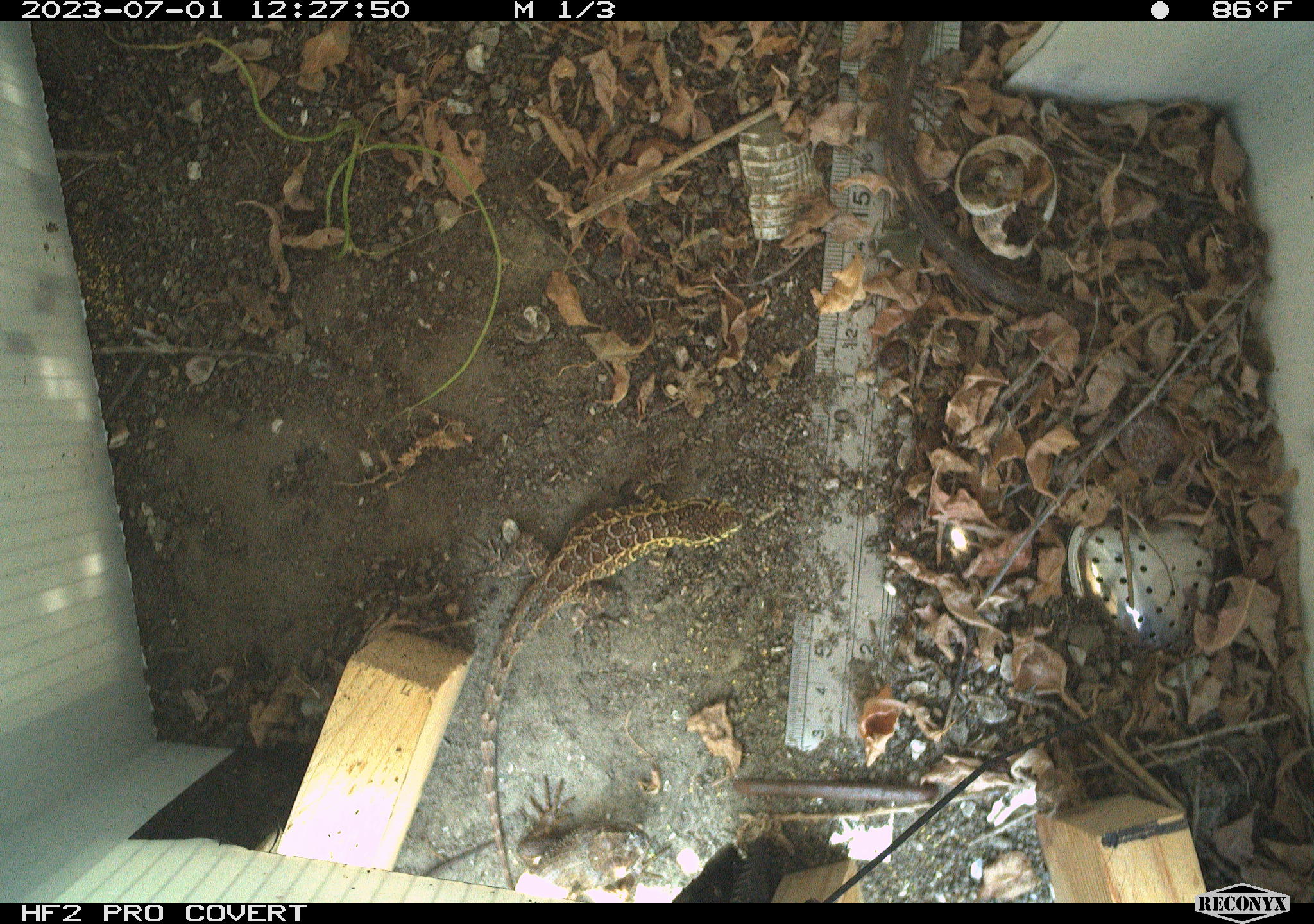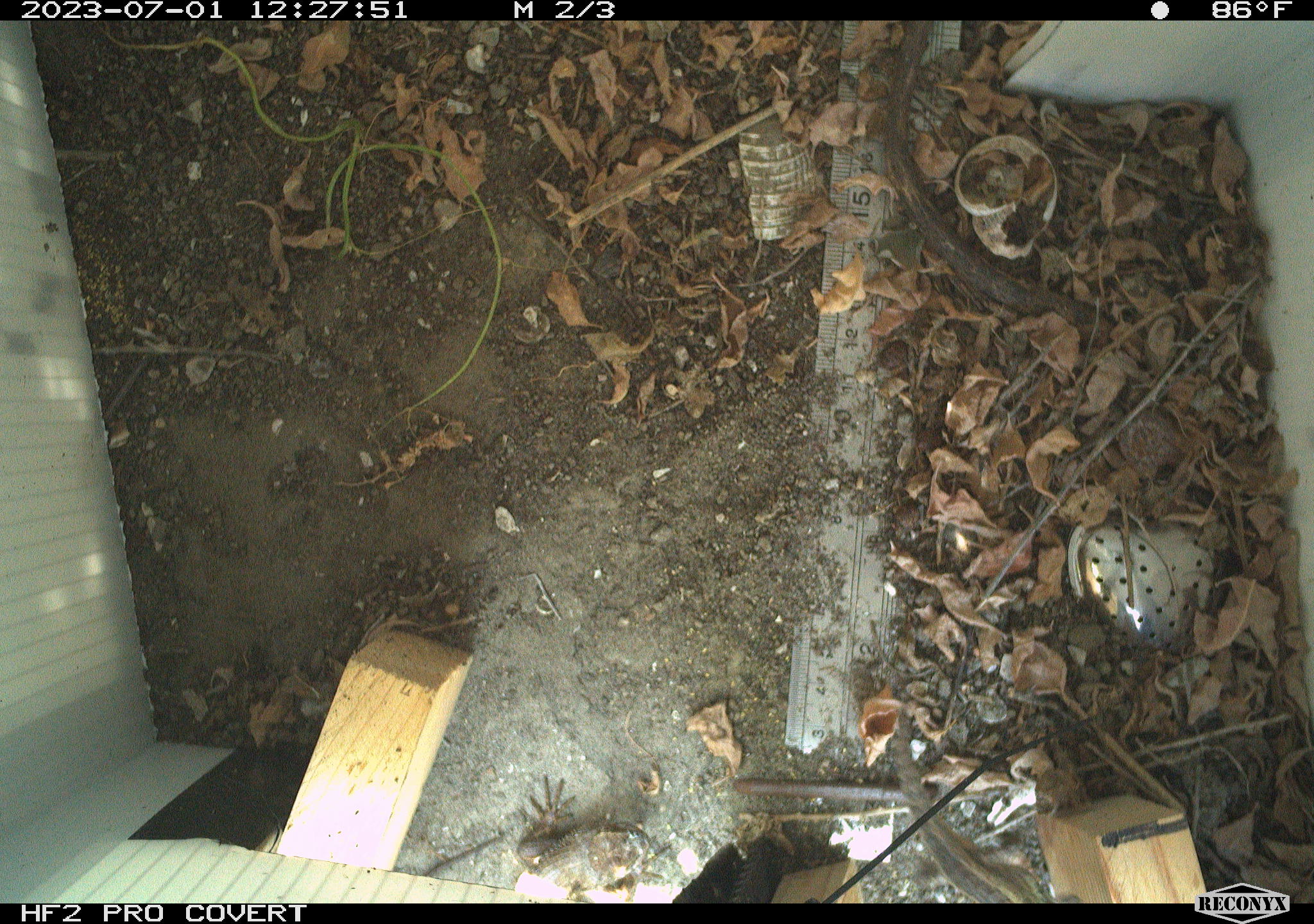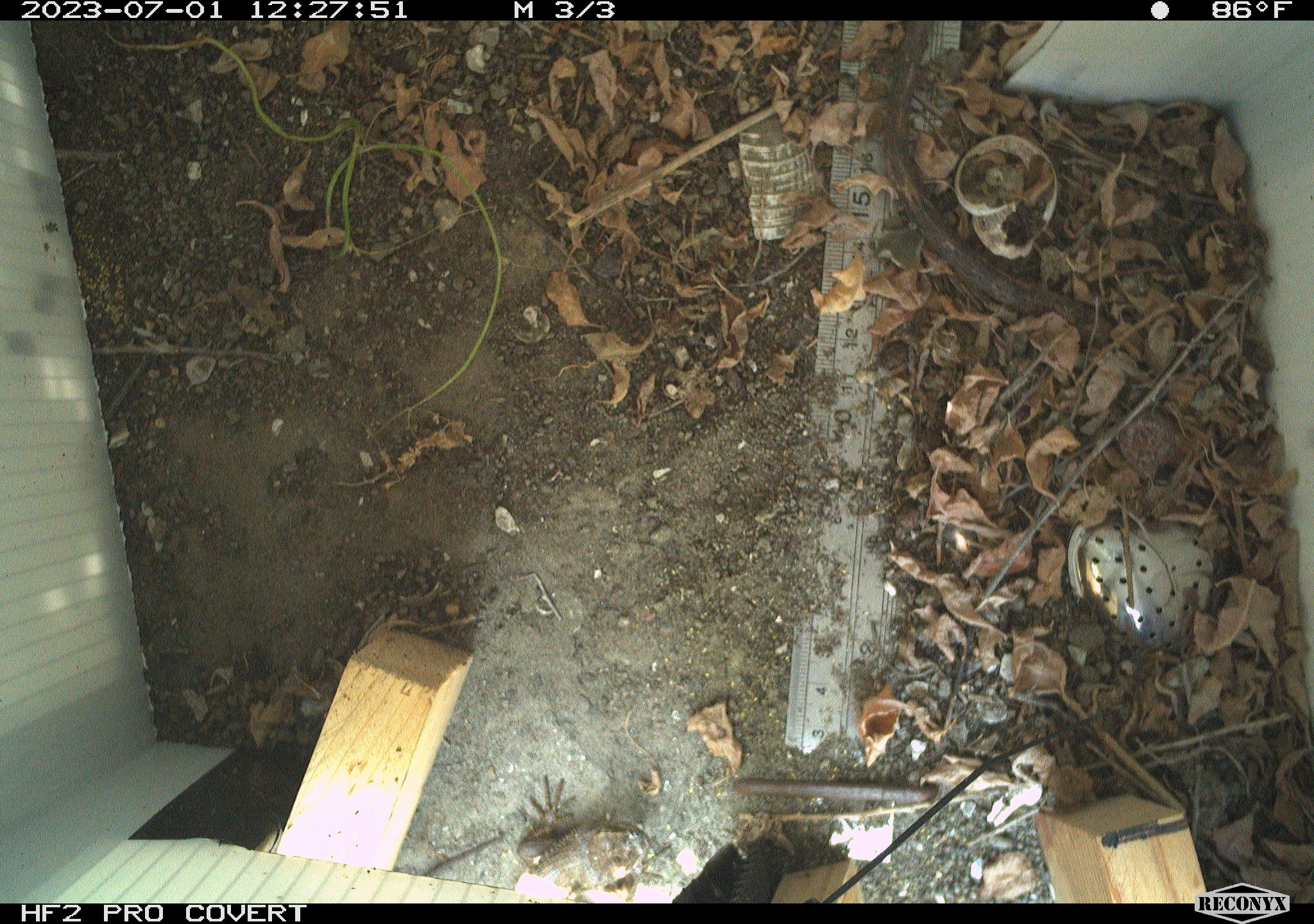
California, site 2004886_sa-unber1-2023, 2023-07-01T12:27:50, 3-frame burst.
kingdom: Animalia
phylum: Chordata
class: Reptilia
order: Squamata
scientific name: Squamata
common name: lizards and snakes